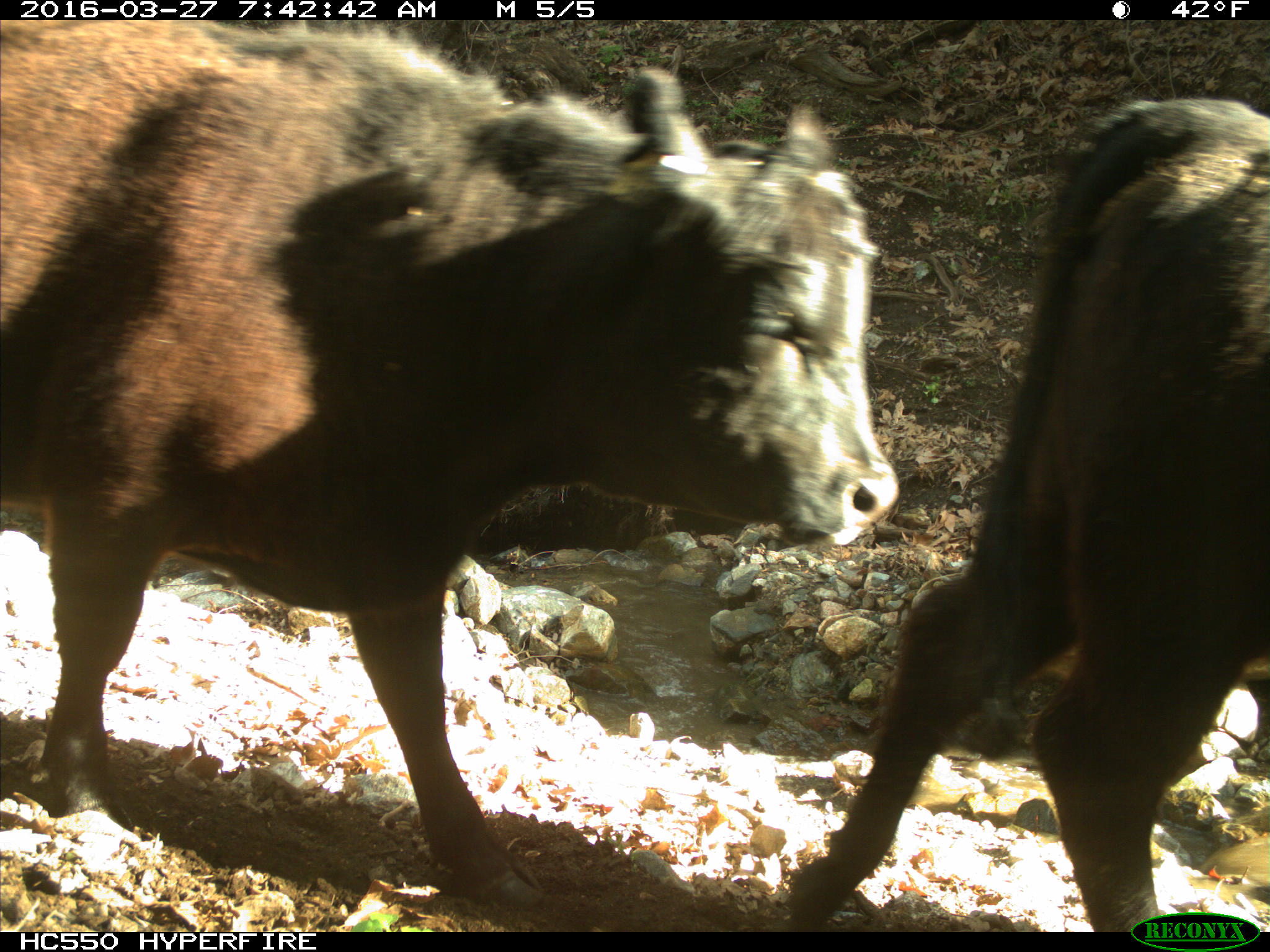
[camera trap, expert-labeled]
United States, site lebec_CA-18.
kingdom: Animalia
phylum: Chordata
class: Mammalia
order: Artiodactyla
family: Bovidae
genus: Bos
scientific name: Bos taurus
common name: domestic cow